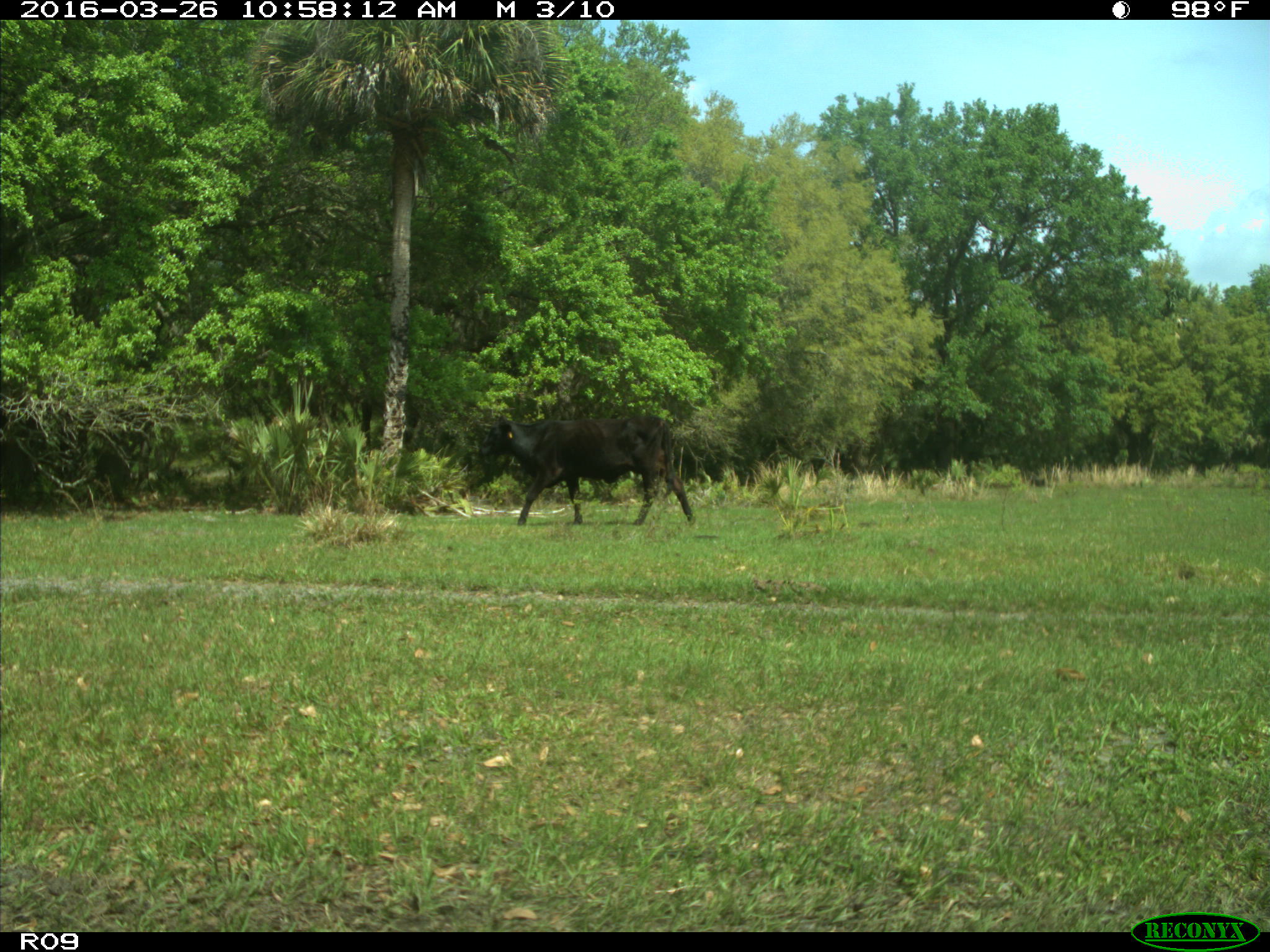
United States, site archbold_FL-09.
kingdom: Animalia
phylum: Chordata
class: Mammalia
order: Artiodactyla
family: Bovidae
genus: Bos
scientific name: Bos taurus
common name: domestic cow